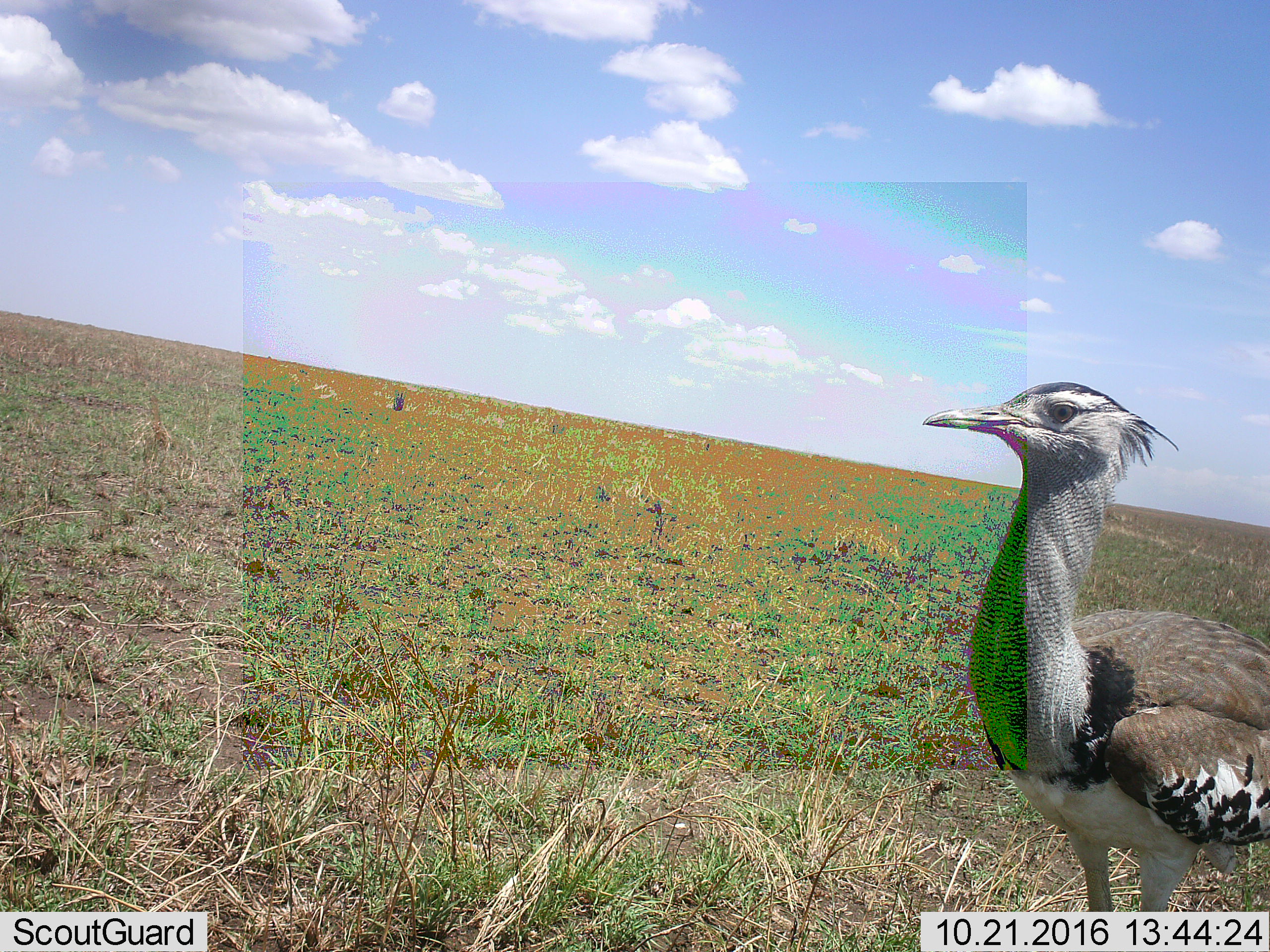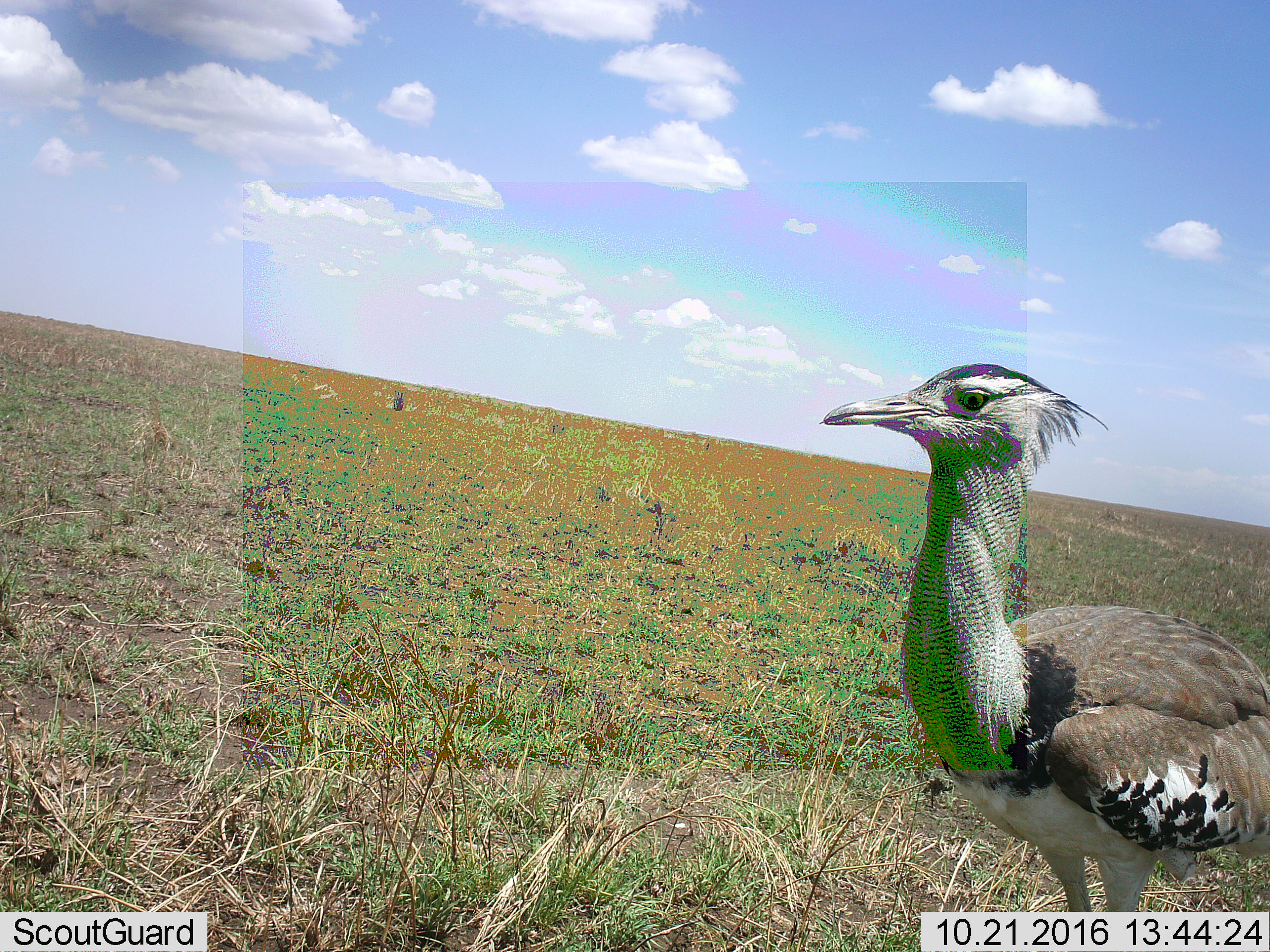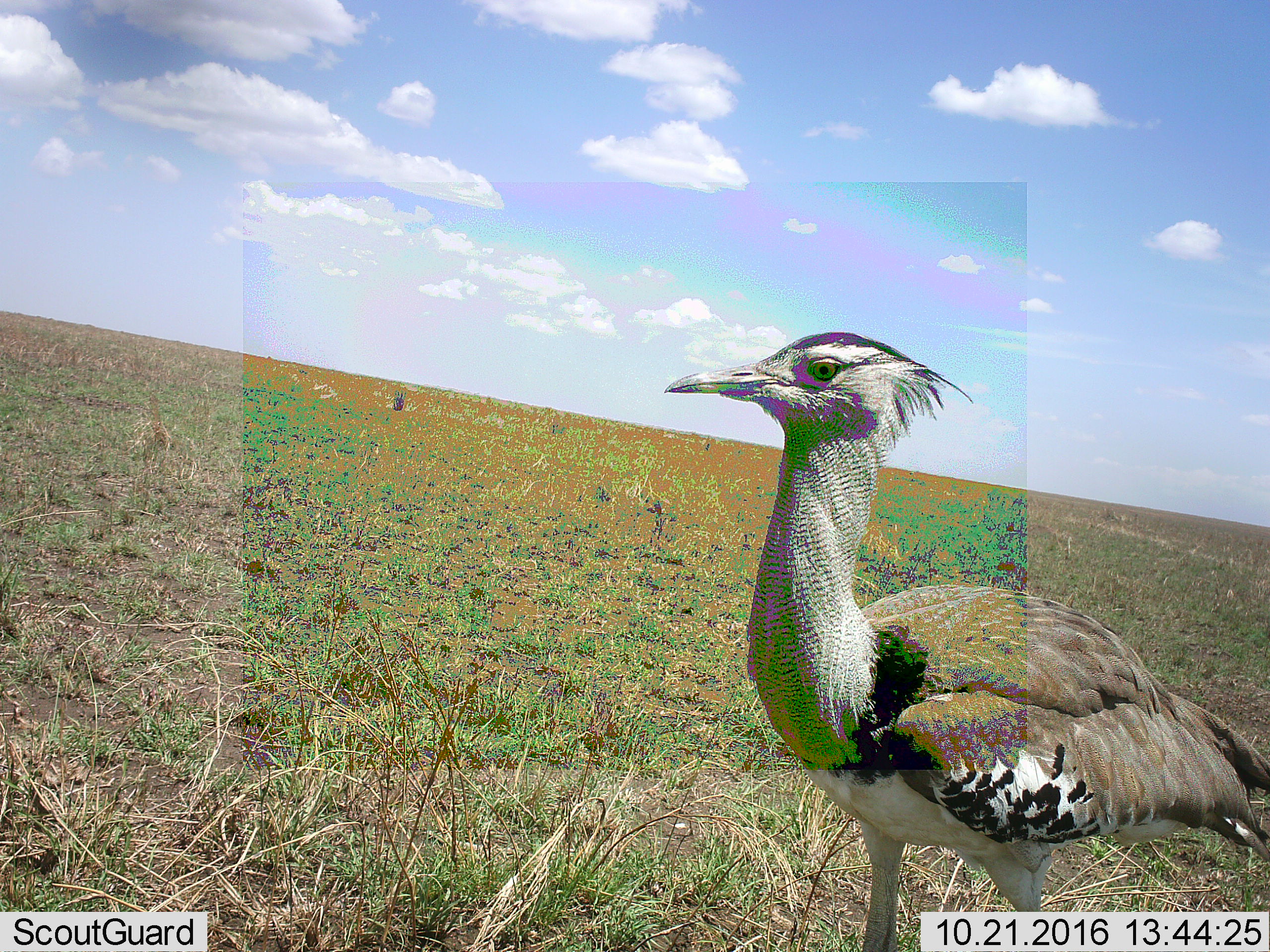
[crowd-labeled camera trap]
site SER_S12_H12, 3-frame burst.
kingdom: Animalia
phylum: Chordata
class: Aves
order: Otidiformes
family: Otididae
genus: Ardeotis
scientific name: Ardeotis kori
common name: kori bustard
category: bustardkori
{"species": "bustardkori (kori bustard) (Ardeotis kori)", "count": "1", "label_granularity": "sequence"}